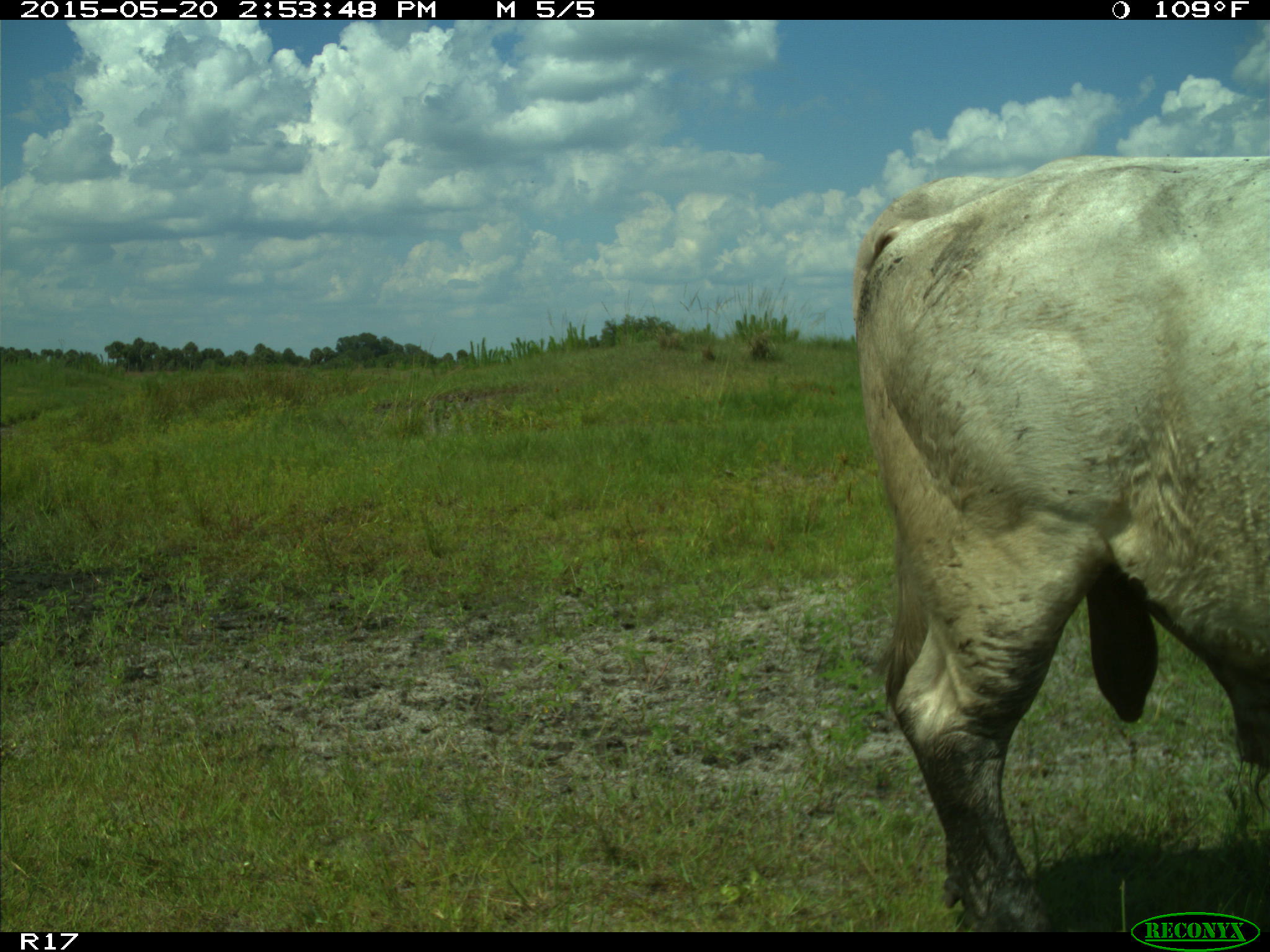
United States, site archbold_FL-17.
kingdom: Animalia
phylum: Chordata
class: Mammalia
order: Artiodactyla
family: Bovidae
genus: Bos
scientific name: Bos taurus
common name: domestic cow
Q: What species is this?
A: Bos taurus (domestic cow).